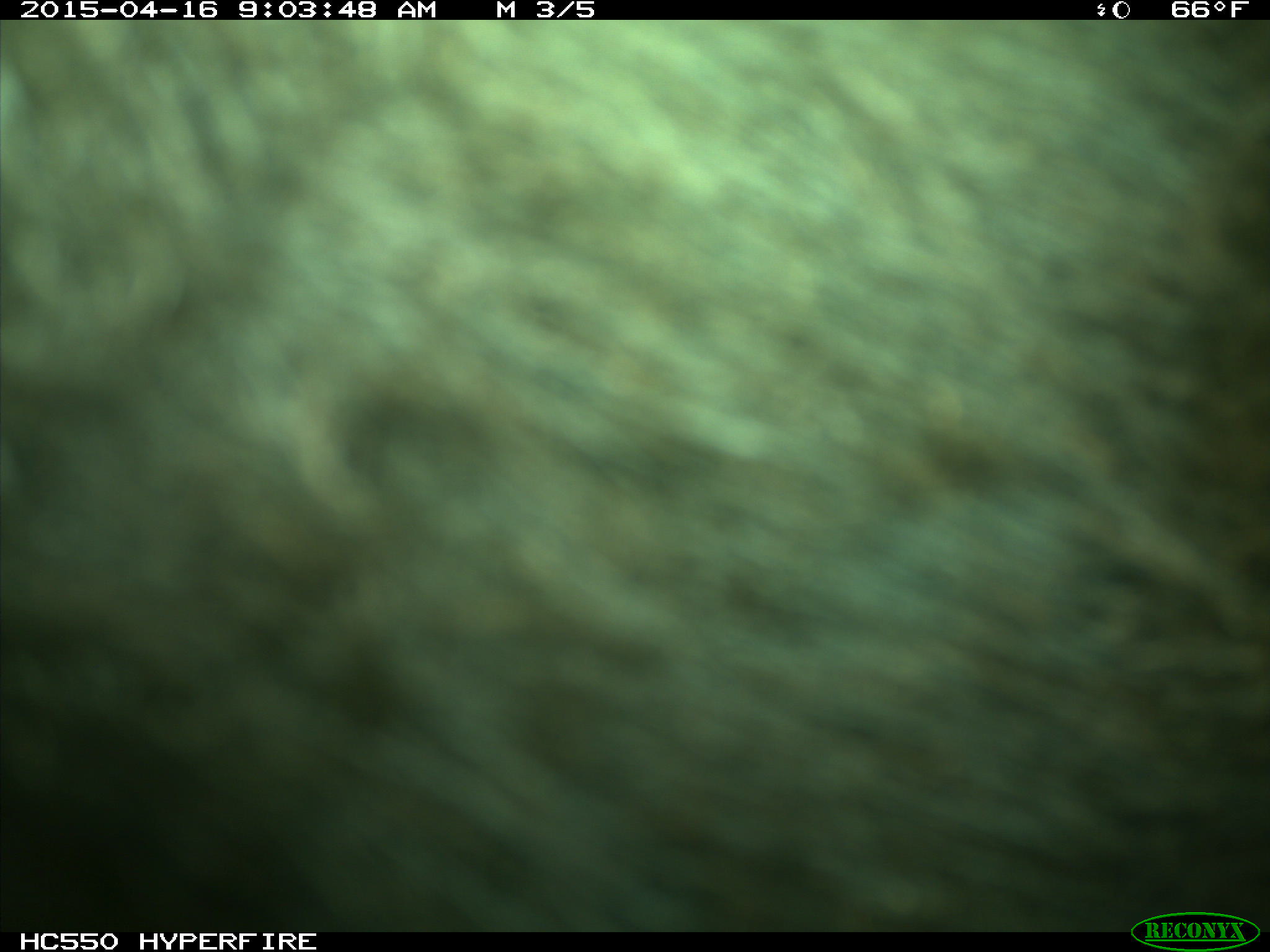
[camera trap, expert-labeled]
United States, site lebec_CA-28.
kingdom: Animalia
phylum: Chordata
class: Mammalia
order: Artiodactyla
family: Bovidae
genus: Bos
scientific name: Bos taurus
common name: domestic cow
Bos taurus (domestic cow).